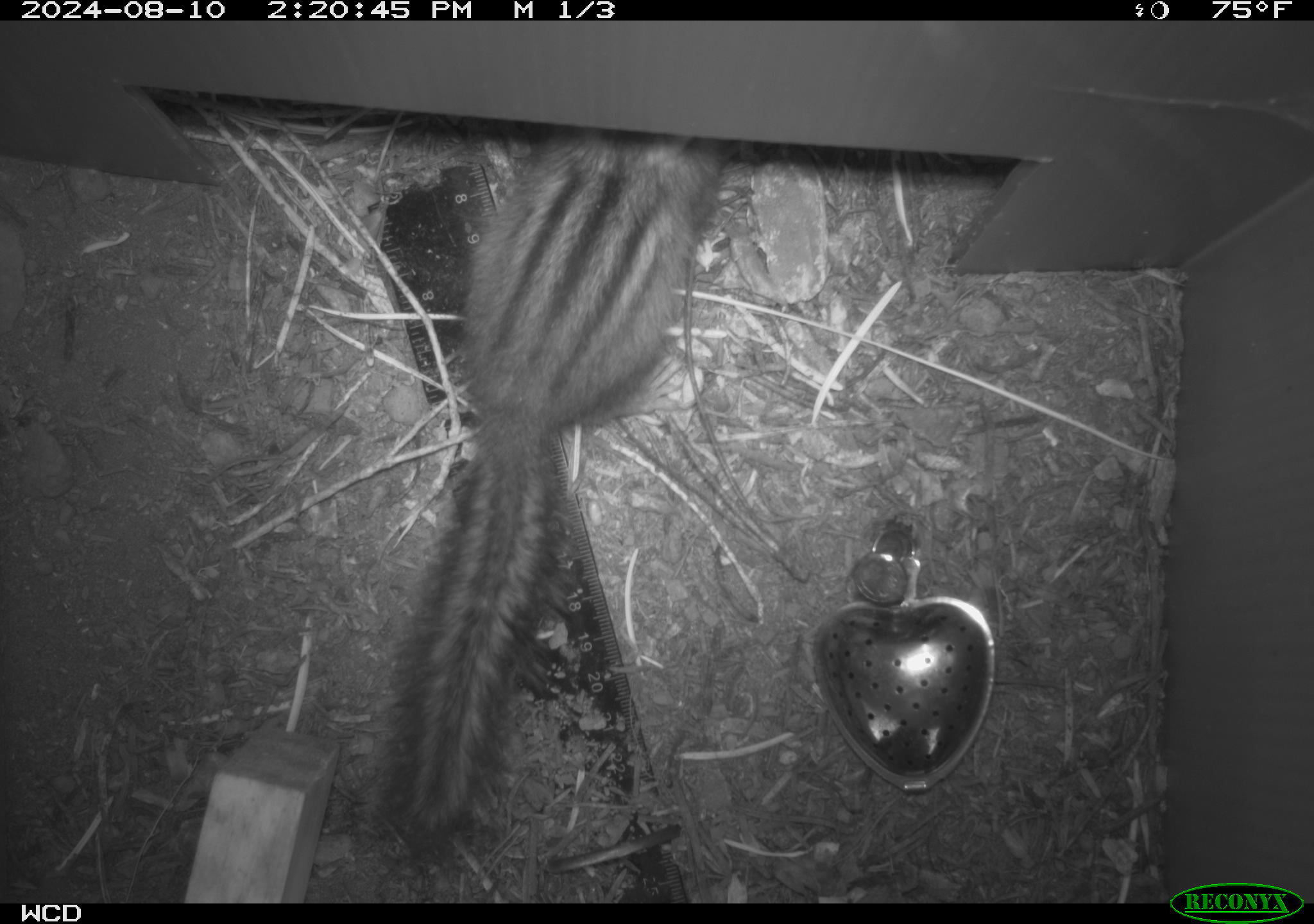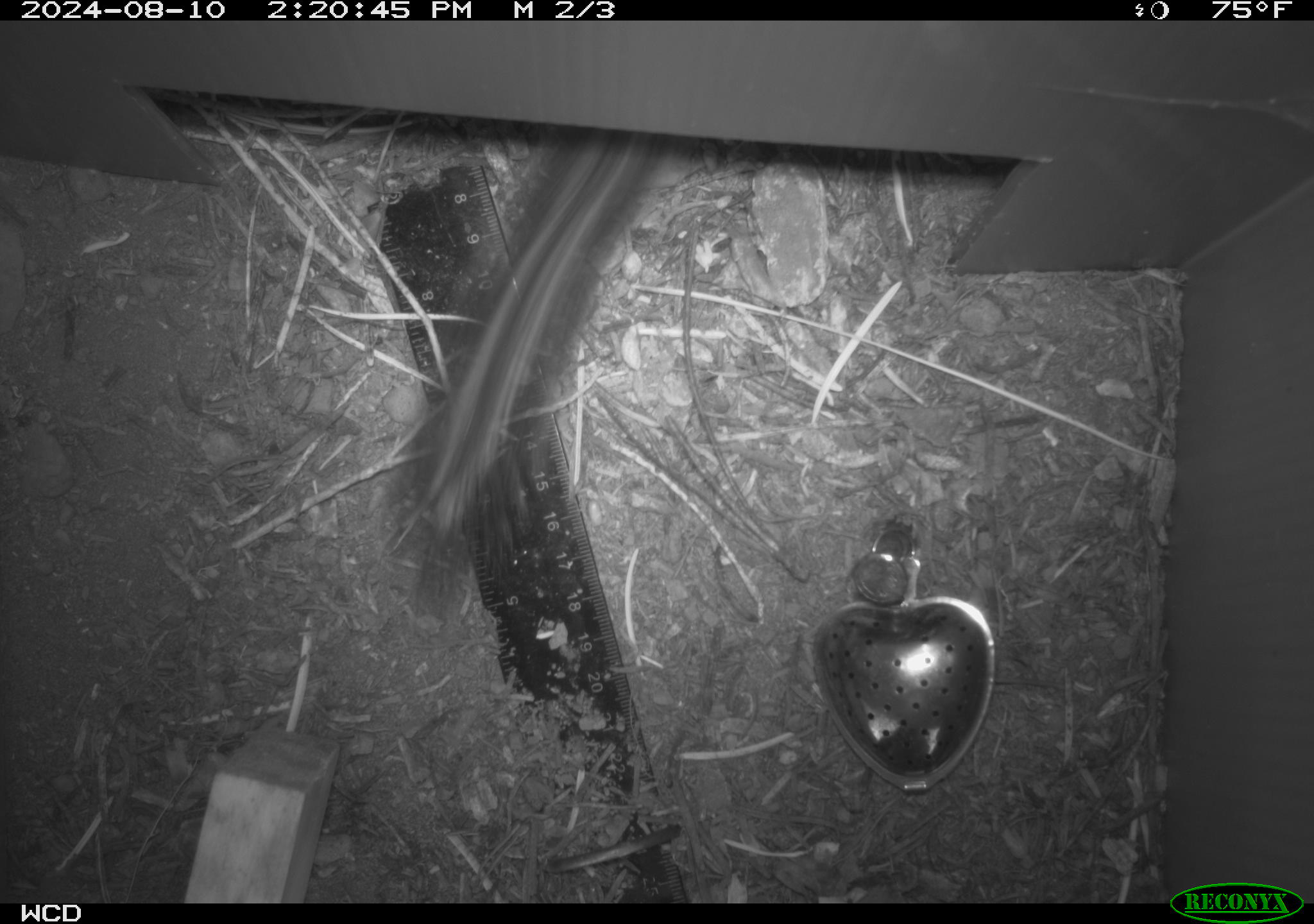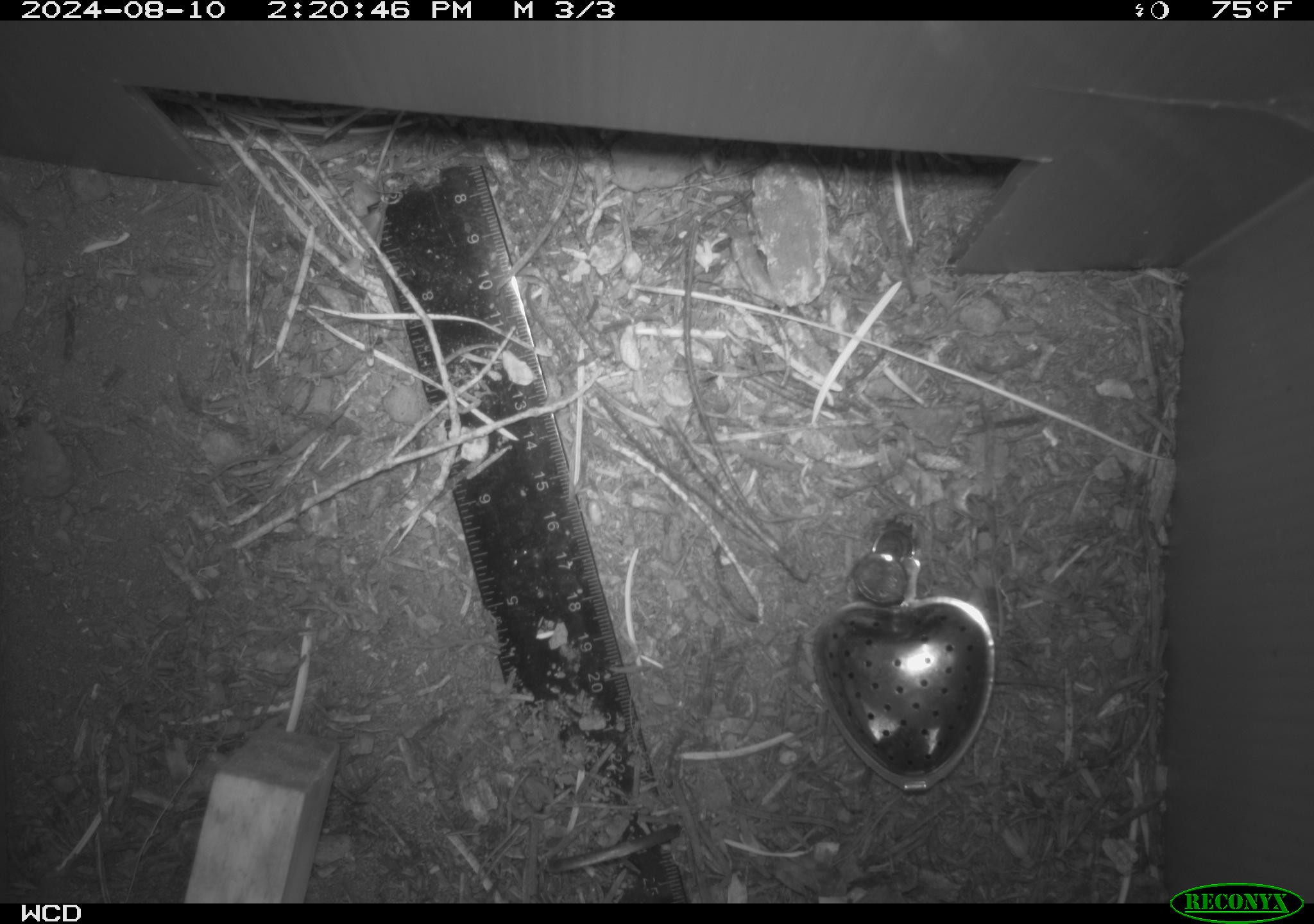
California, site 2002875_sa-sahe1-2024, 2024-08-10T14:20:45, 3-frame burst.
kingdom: Animalia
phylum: Chordata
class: Mammalia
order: Rodentia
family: Sciuridae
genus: Neotamias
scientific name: Neotamias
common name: western chipmunks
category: neotamias species